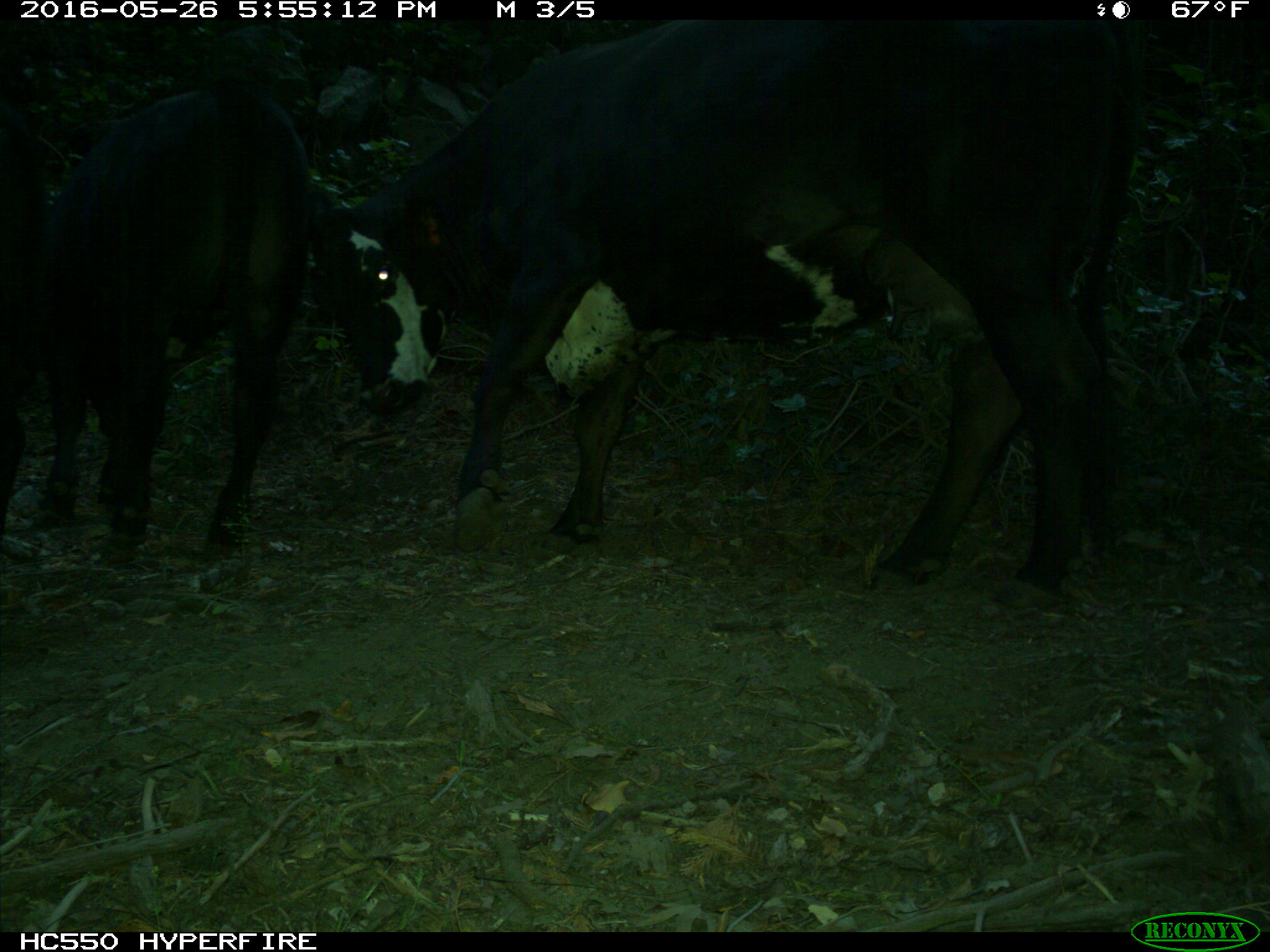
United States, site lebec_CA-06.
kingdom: Animalia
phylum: Chordata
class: Mammalia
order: Artiodactyla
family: Bovidae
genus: Bos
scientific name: Bos taurus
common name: domestic cow